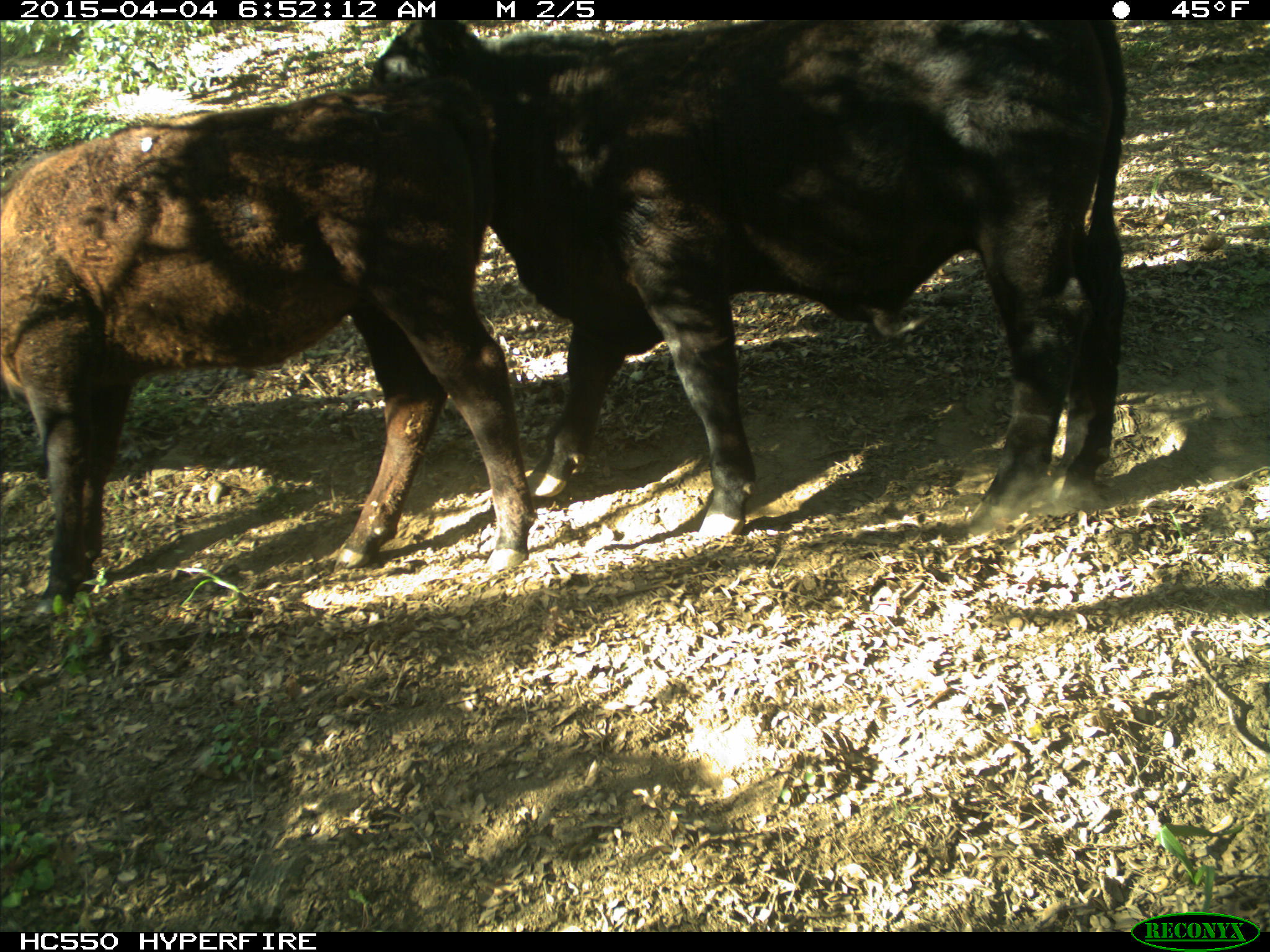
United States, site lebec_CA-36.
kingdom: Animalia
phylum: Chordata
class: Mammalia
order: Artiodactyla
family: Bovidae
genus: Bos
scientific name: Bos taurus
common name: domestic cow